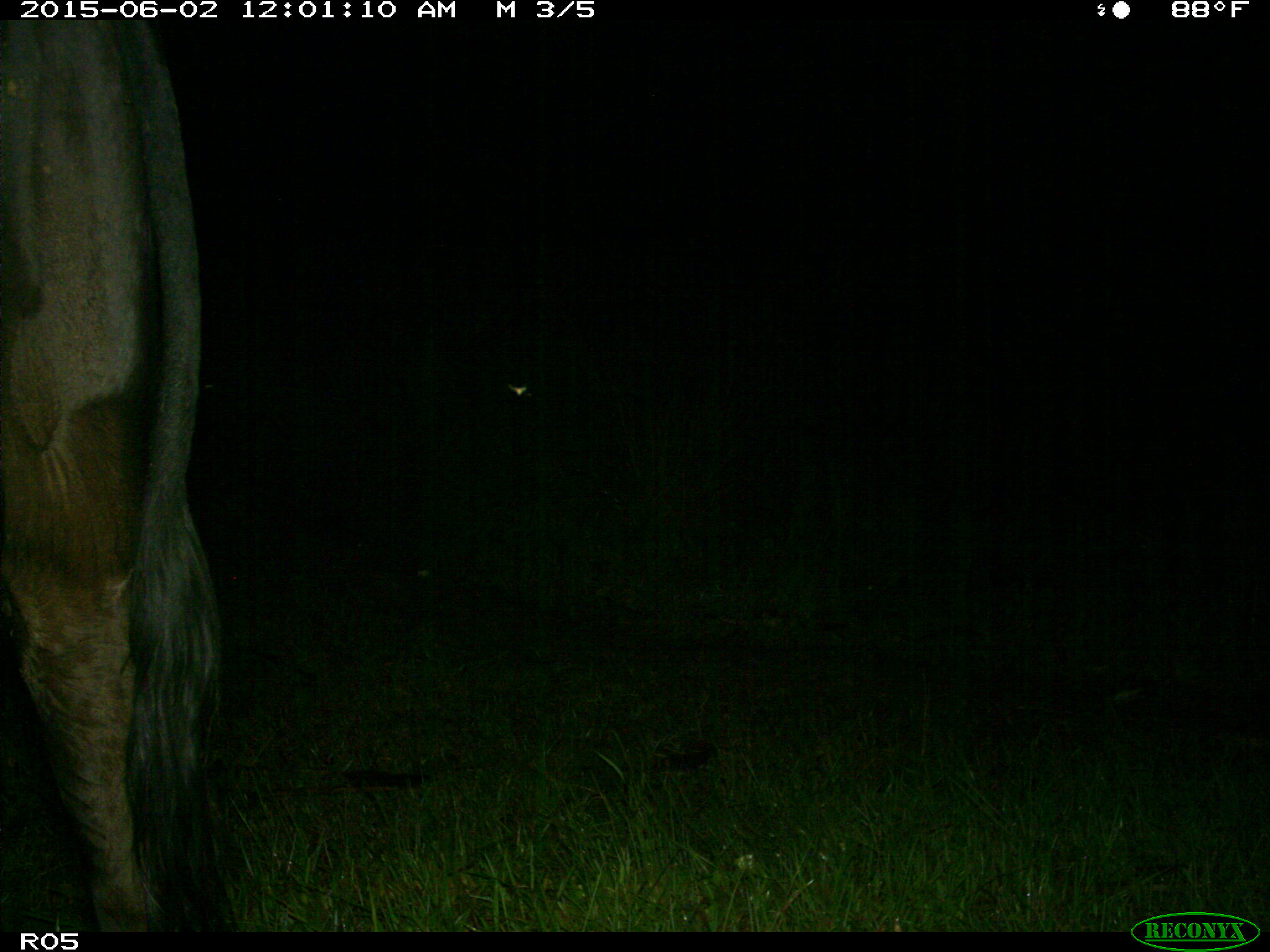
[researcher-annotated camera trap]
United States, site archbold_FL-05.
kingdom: Animalia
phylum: Chordata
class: Mammalia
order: Artiodactyla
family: Bovidae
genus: Bos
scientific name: Bos taurus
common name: domestic cow